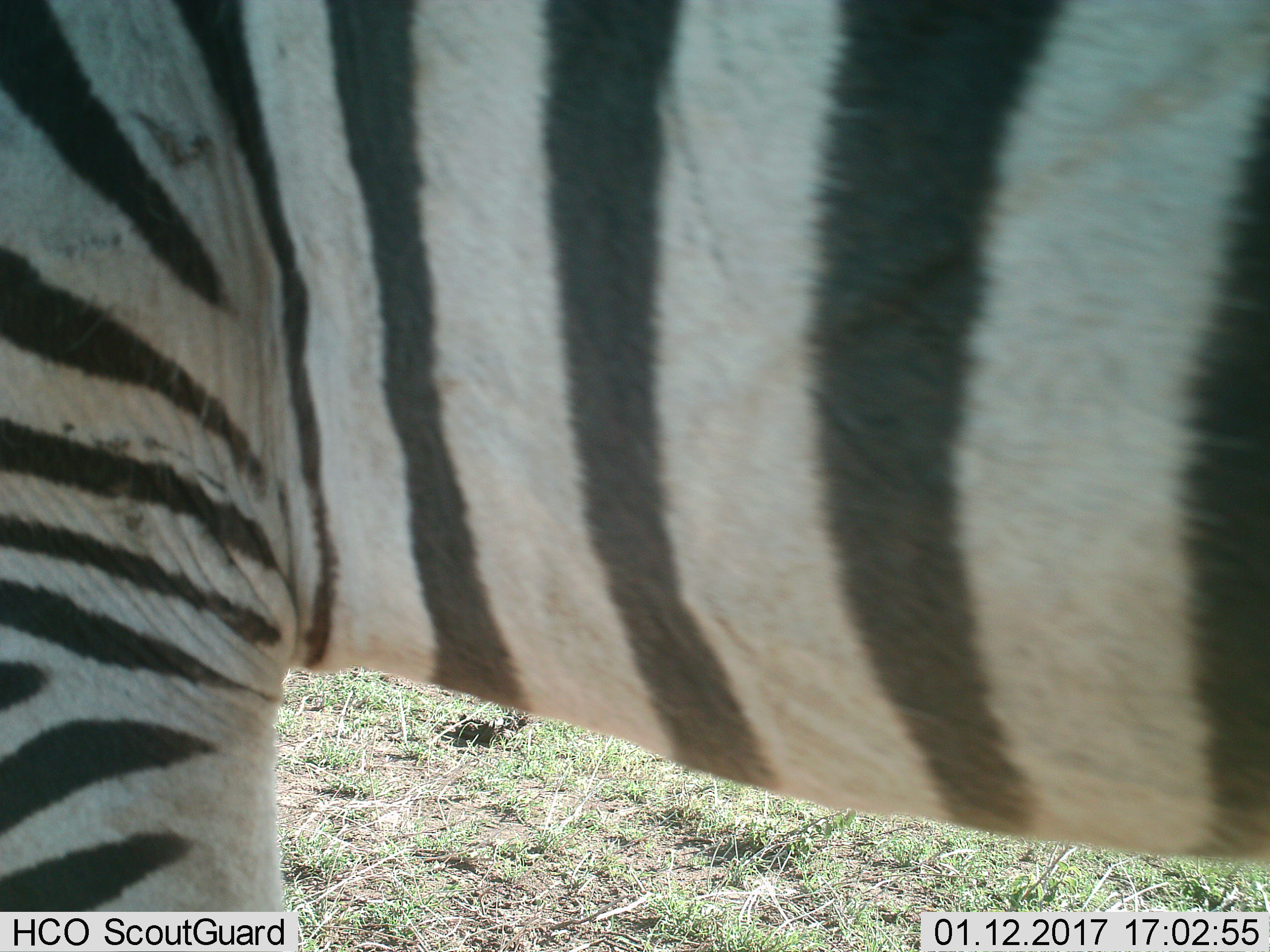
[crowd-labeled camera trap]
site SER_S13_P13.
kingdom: Animalia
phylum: Chordata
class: Mammalia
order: Perissodactyla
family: Equidae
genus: Equus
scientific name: Equus quagga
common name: plains zebra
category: zebraplains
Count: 1.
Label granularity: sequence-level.